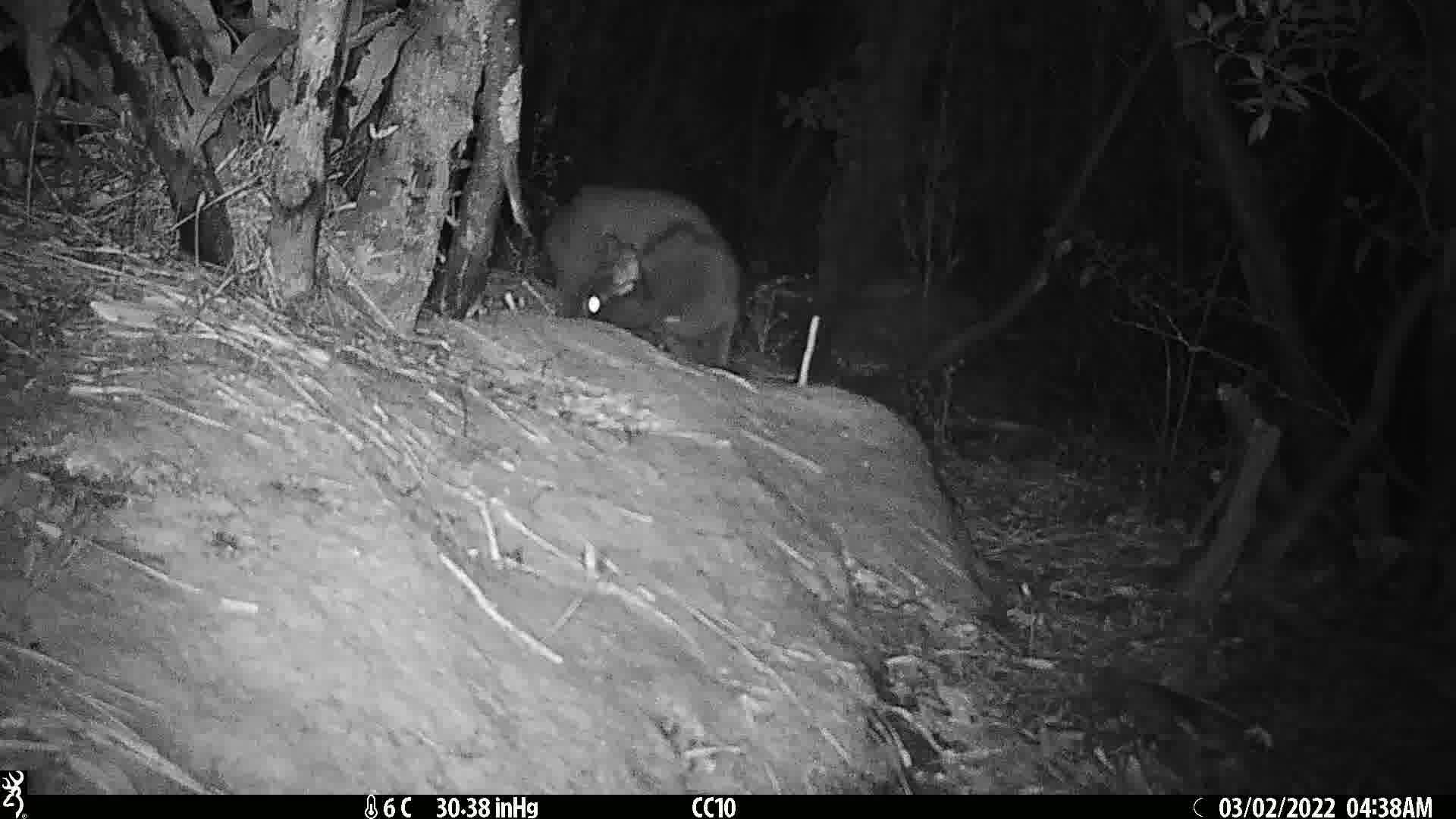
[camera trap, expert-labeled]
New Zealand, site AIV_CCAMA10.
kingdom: Animalia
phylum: Chordata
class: Mammalia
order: Carnivora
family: Felidae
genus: Felis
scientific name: Felis catus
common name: domestic cat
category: cat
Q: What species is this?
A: Cat (domestic cat) (Felis catus).